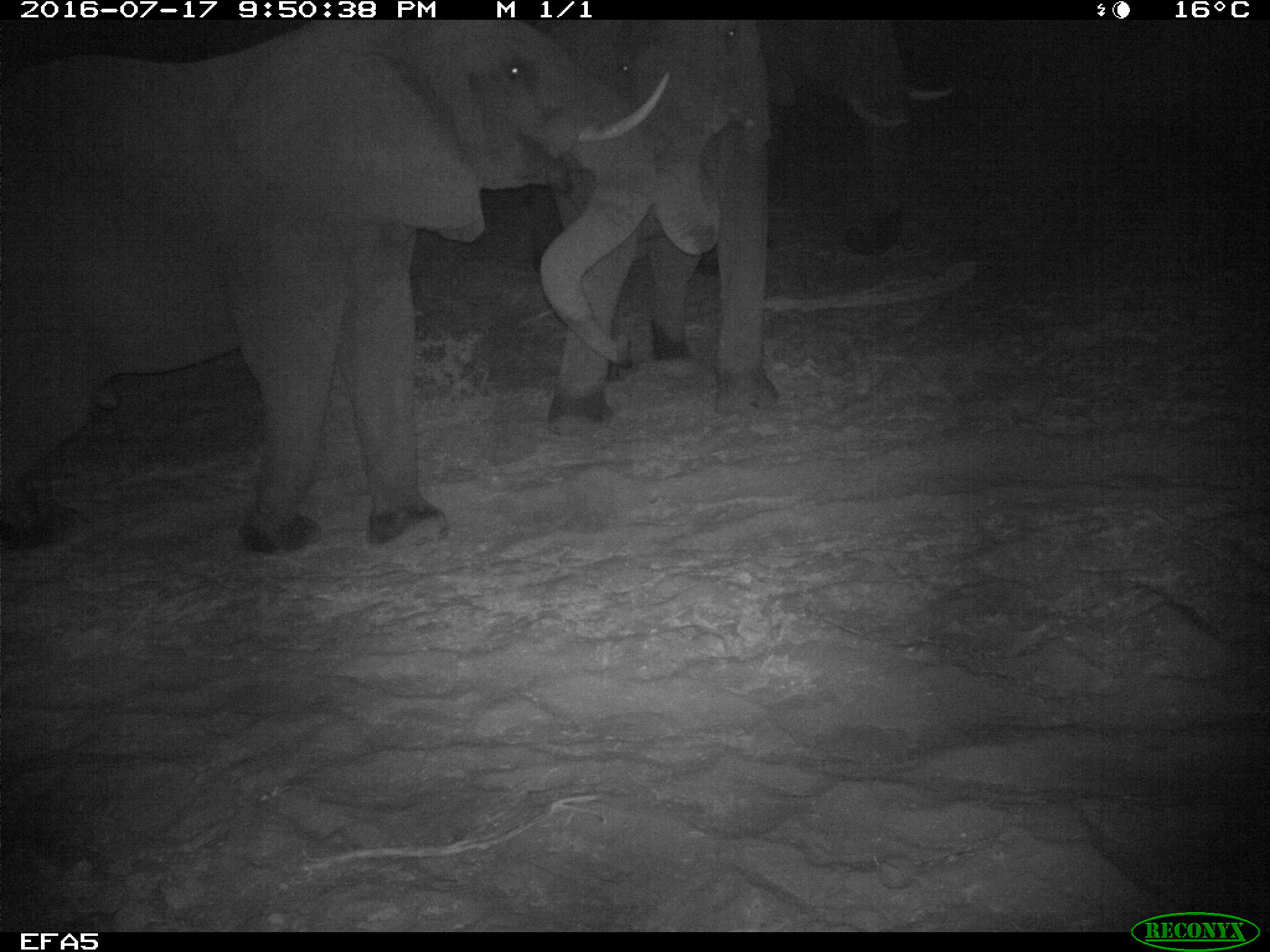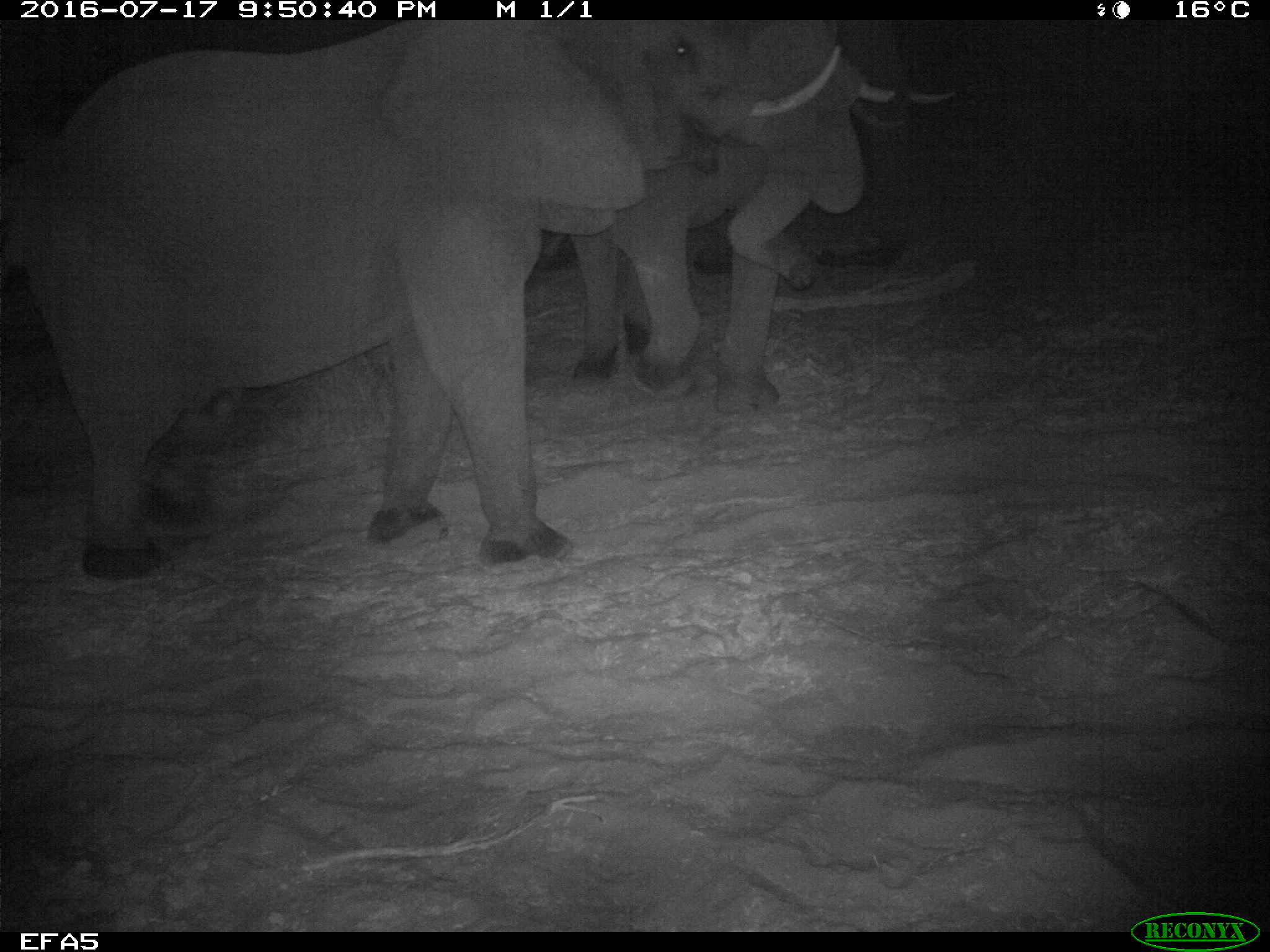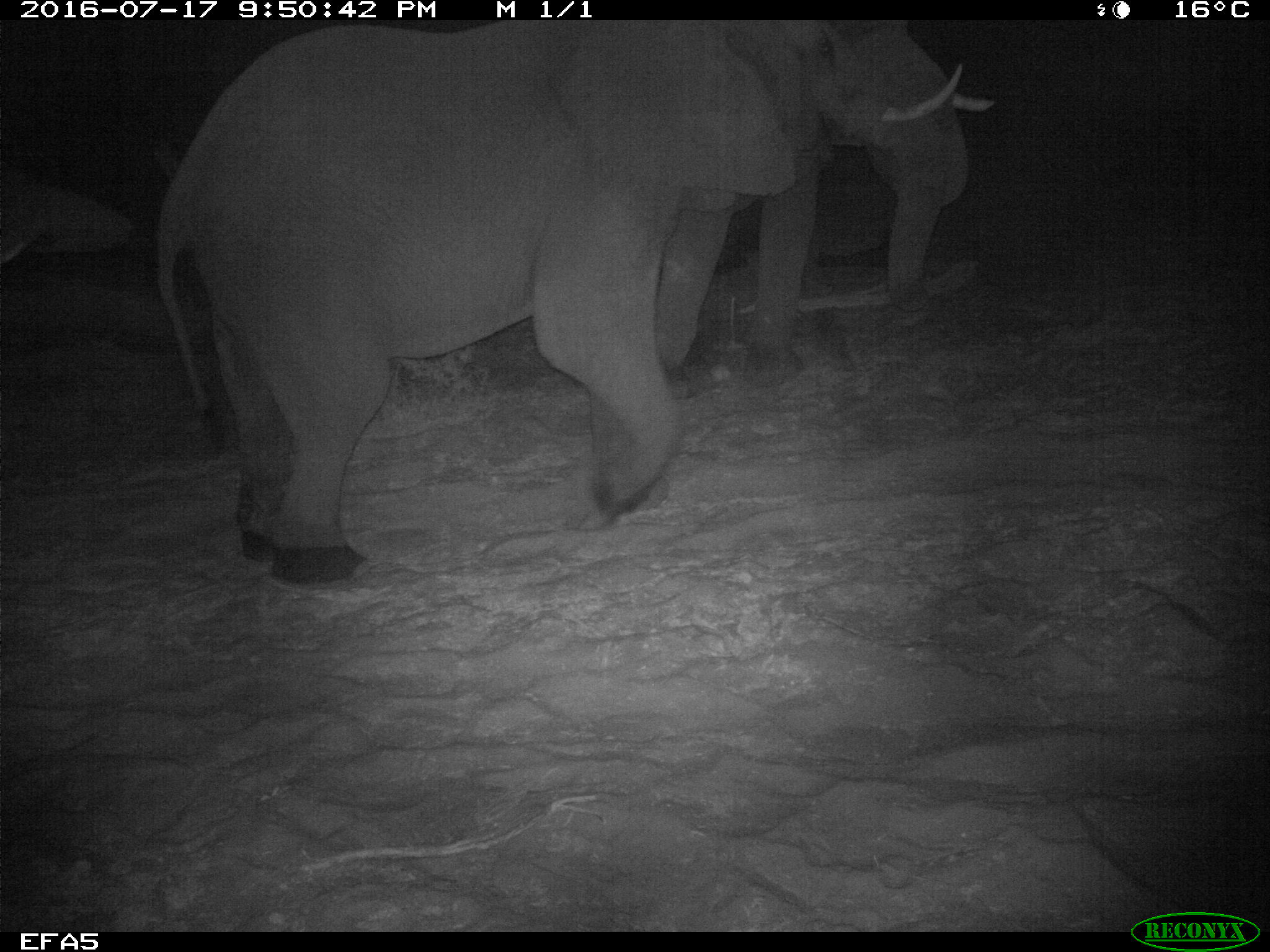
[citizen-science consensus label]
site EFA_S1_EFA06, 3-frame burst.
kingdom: Animalia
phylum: Chordata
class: Mammalia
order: Proboscidea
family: Elephantidae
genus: Loxodonta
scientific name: Loxodonta africana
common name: african bush elephant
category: elephant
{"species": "elephant (african bush elephant) (Loxodonta africana)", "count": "3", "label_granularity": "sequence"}